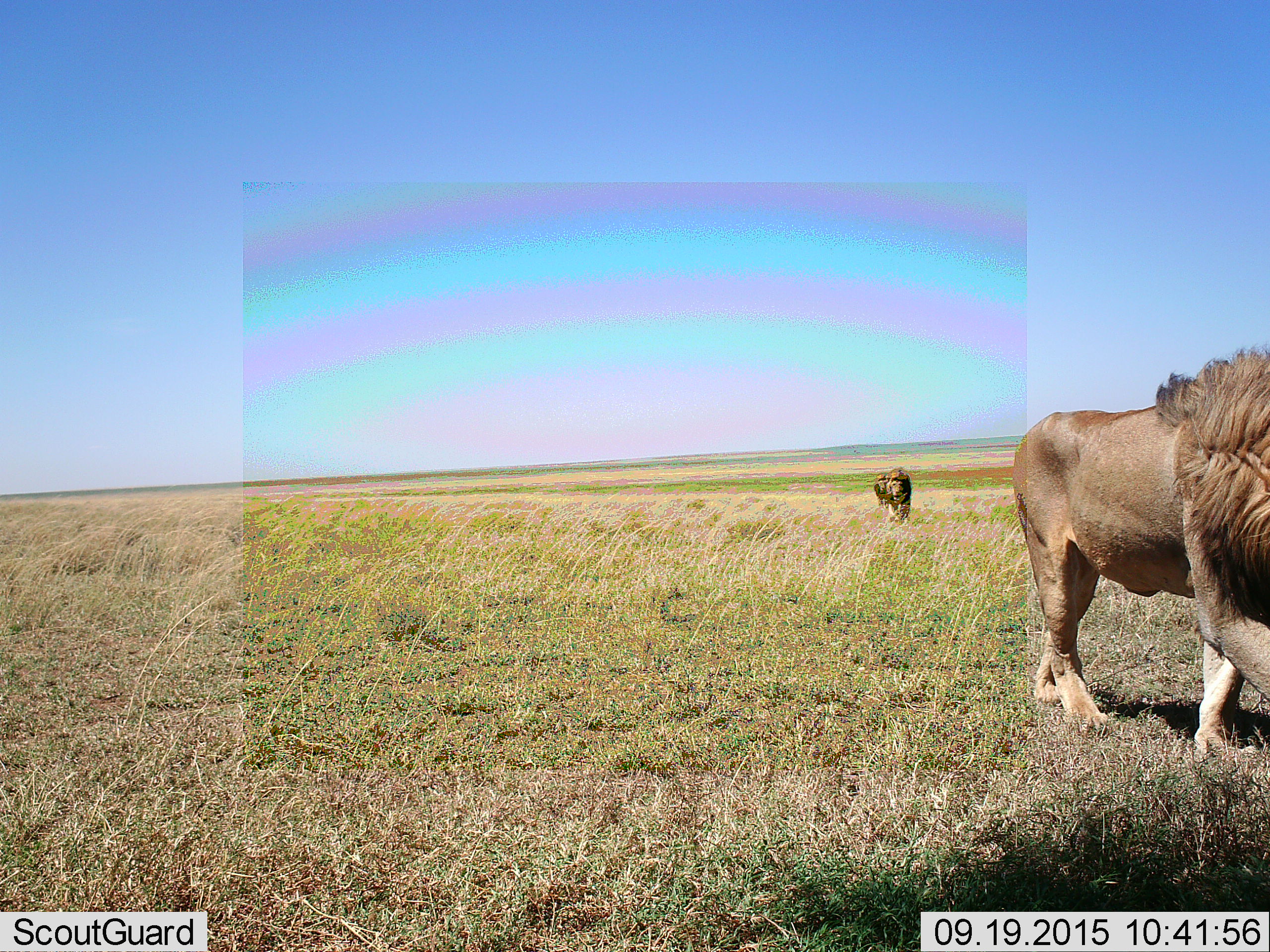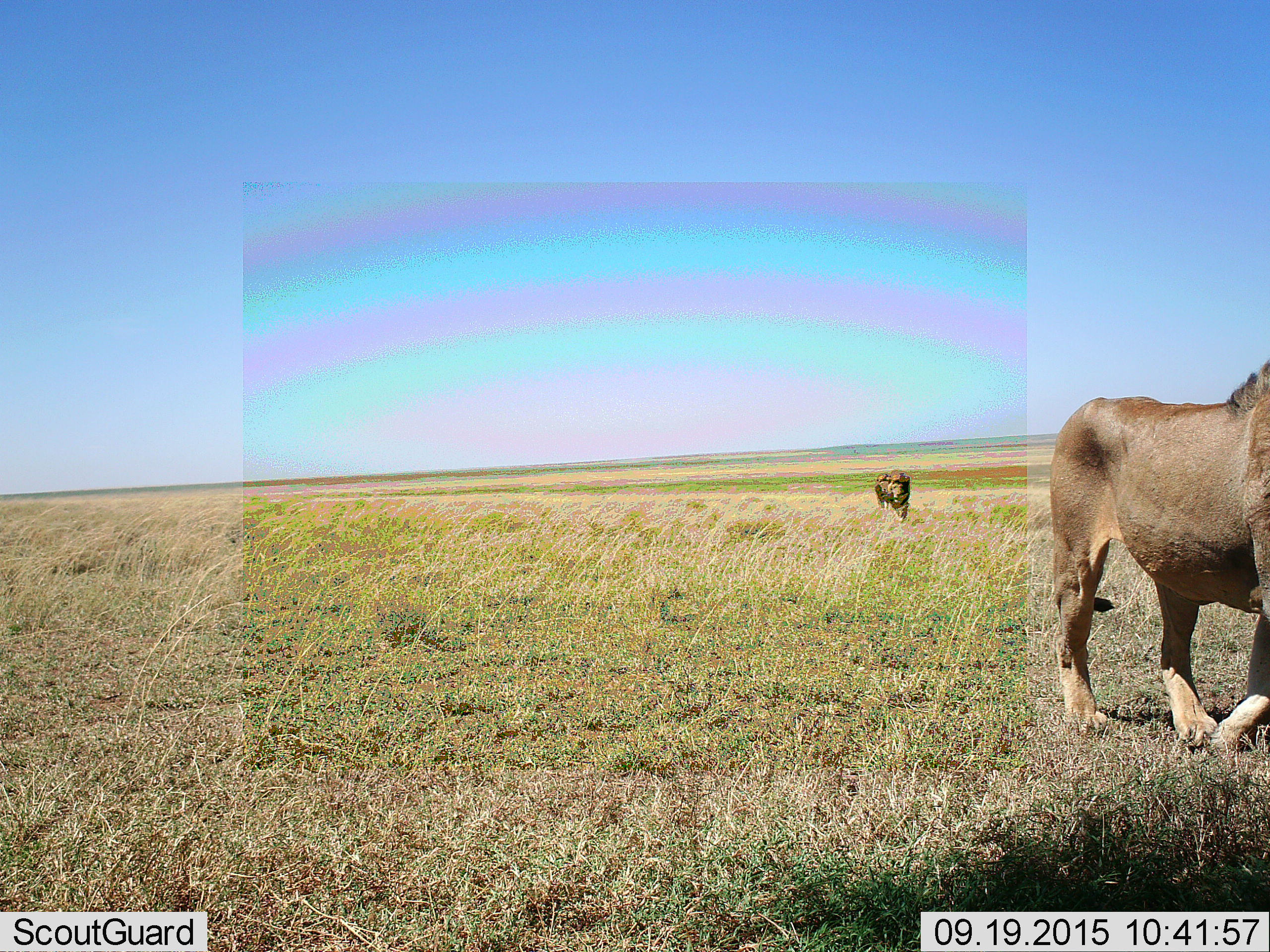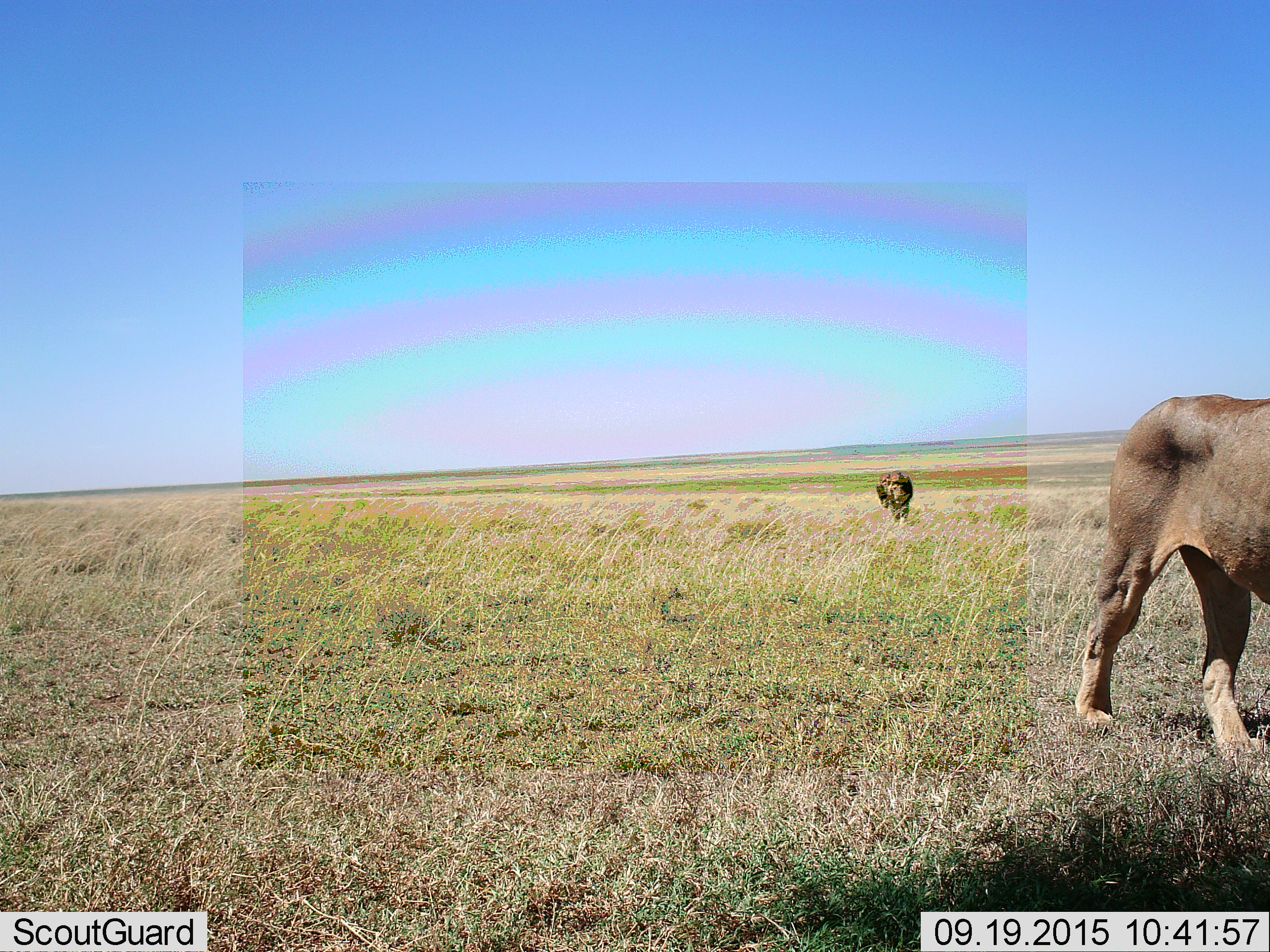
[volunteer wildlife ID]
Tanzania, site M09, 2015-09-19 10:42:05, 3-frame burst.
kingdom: Animalia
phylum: Chordata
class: Mammalia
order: Carnivora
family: Felidae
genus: Panthera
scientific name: Panthera leo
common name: lion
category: lionmale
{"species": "lionmale (lion) (Panthera leo)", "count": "3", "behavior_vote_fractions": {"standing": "10%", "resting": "0%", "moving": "90%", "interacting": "20%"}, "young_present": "0%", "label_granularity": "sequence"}